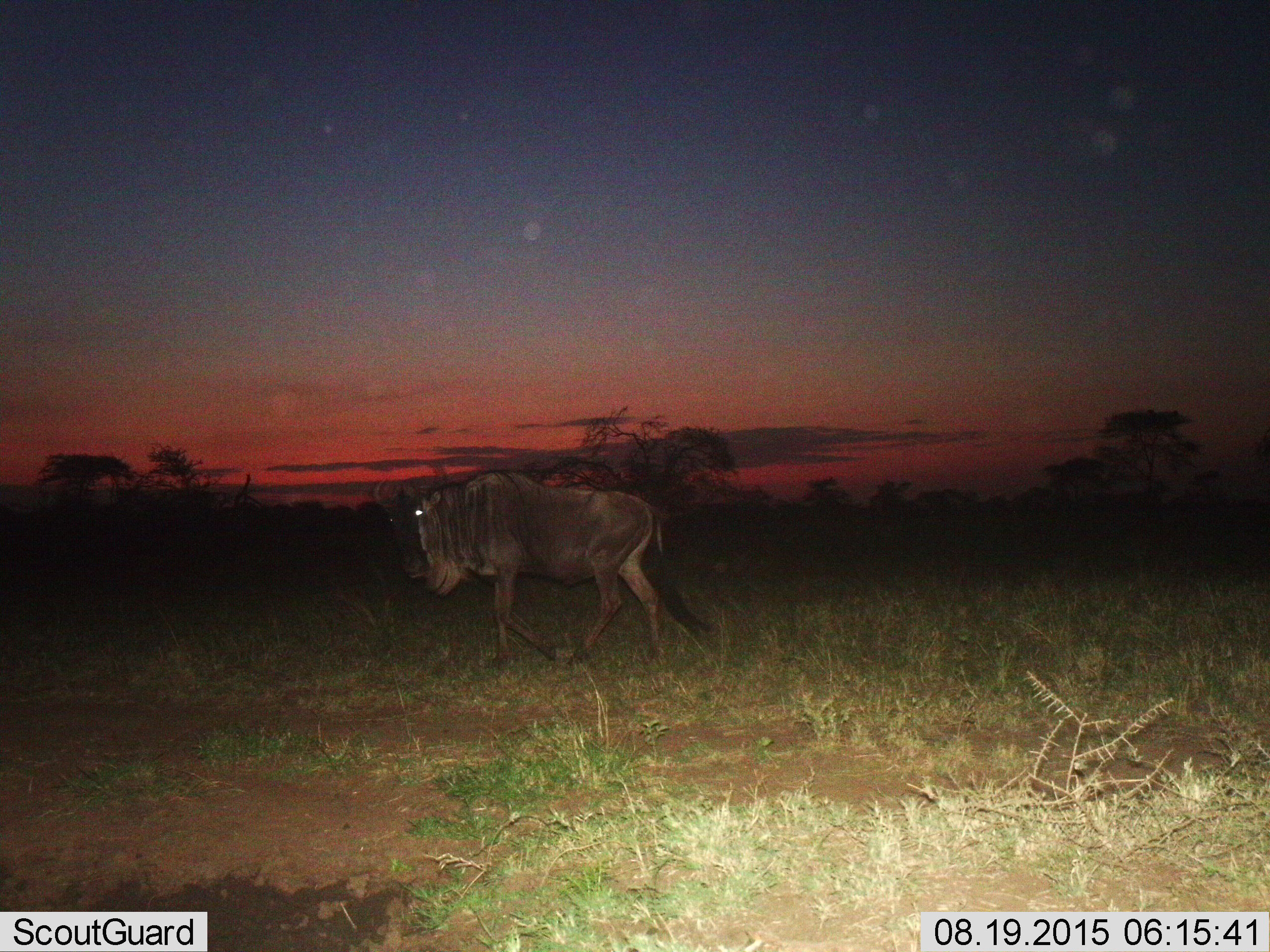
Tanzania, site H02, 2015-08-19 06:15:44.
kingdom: Animalia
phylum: Chordata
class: Mammalia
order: Artiodactyla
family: Bovidae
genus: Connochaetes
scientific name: Connochaetes taurinus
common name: blue wildebeest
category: wildebeest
Wildebeest (blue wildebeest) (Connochaetes taurinus), count 1. Behavior (volunteer vote fractions): standing 20%, resting 0%, moving 90%, interacting 0%. Young present (vote fraction): 10%. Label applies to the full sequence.